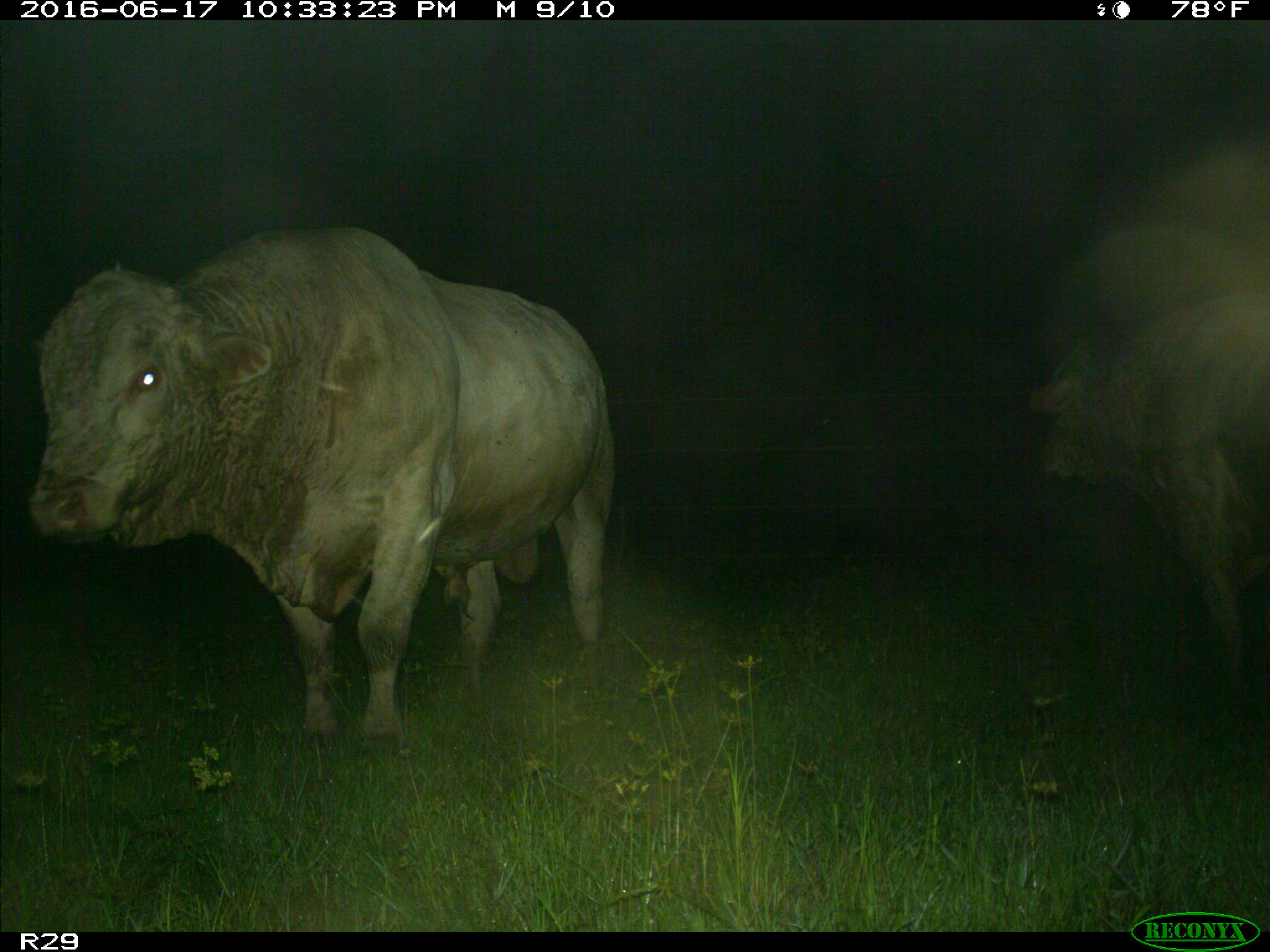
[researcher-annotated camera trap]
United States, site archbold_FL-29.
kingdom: Animalia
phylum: Chordata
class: Mammalia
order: Artiodactyla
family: Bovidae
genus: Bos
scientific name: Bos taurus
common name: domestic cow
Bos taurus (domestic cow).